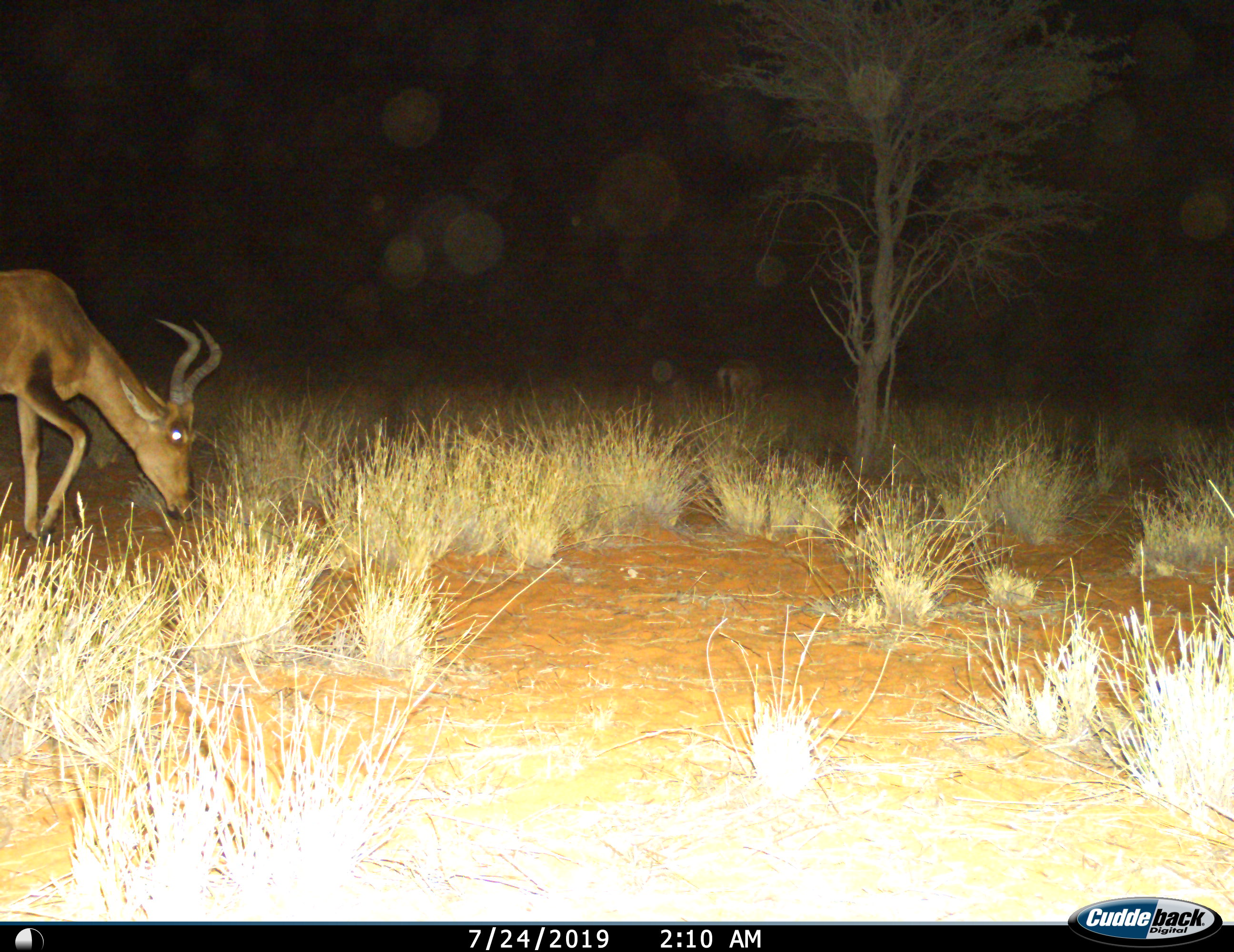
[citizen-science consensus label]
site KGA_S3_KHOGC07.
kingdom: Animalia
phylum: Chordata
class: Mammalia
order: Artiodactyla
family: Bovidae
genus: Alcelaphus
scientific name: Alcelaphus buselaphus caama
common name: red hartebeest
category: hartebeestred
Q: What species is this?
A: Hartebeestred (red hartebeest) (Alcelaphus buselaphus caama).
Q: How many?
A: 1.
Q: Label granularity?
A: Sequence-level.